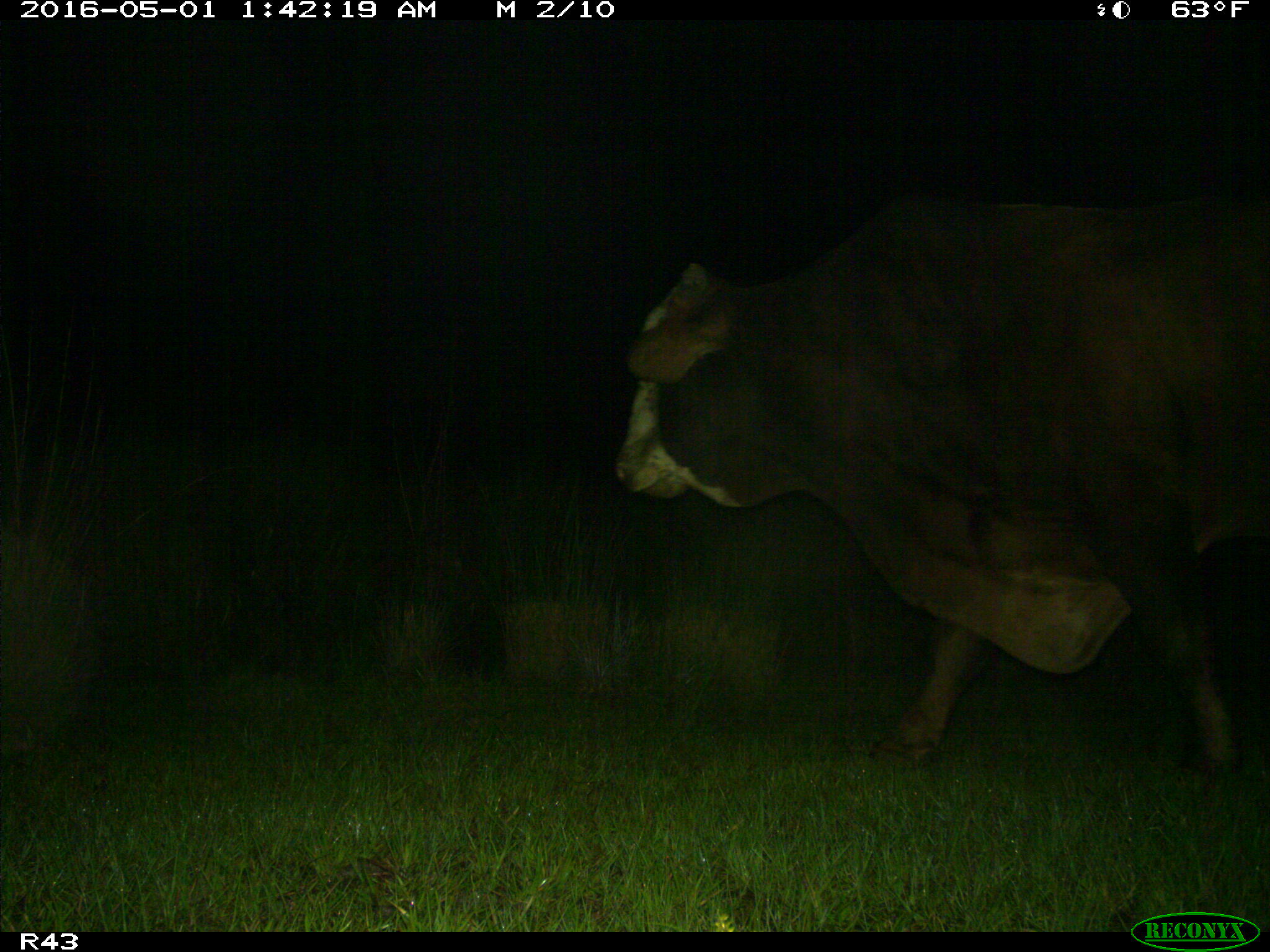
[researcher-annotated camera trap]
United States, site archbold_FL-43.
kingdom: Animalia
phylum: Chordata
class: Mammalia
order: Artiodactyla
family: Bovidae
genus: Bos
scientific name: Bos taurus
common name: domestic cow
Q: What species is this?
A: Bos taurus (domestic cow).